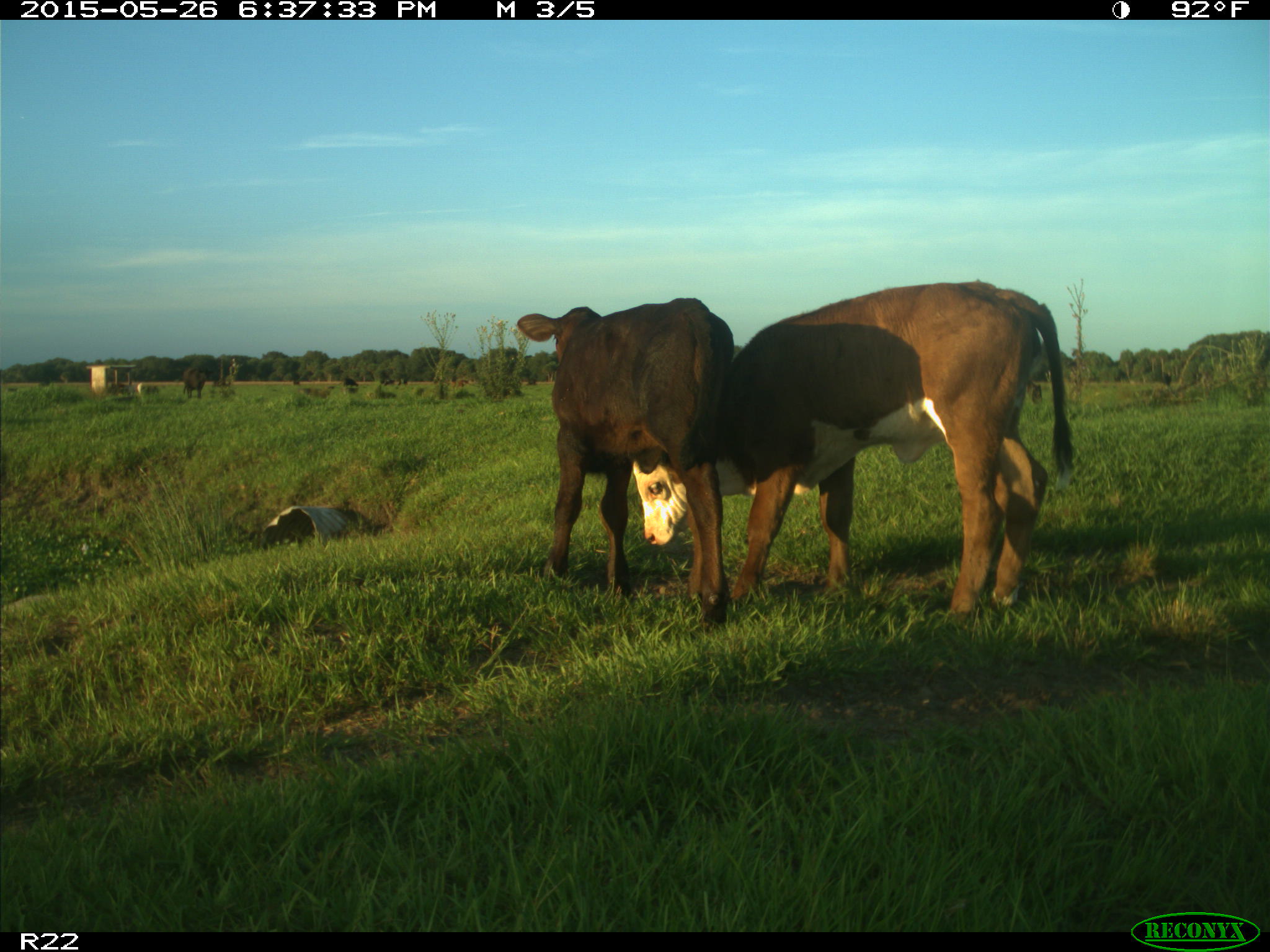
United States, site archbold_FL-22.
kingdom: Animalia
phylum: Chordata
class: Mammalia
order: Artiodactyla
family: Bovidae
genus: Bos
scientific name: Bos taurus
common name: domestic cow